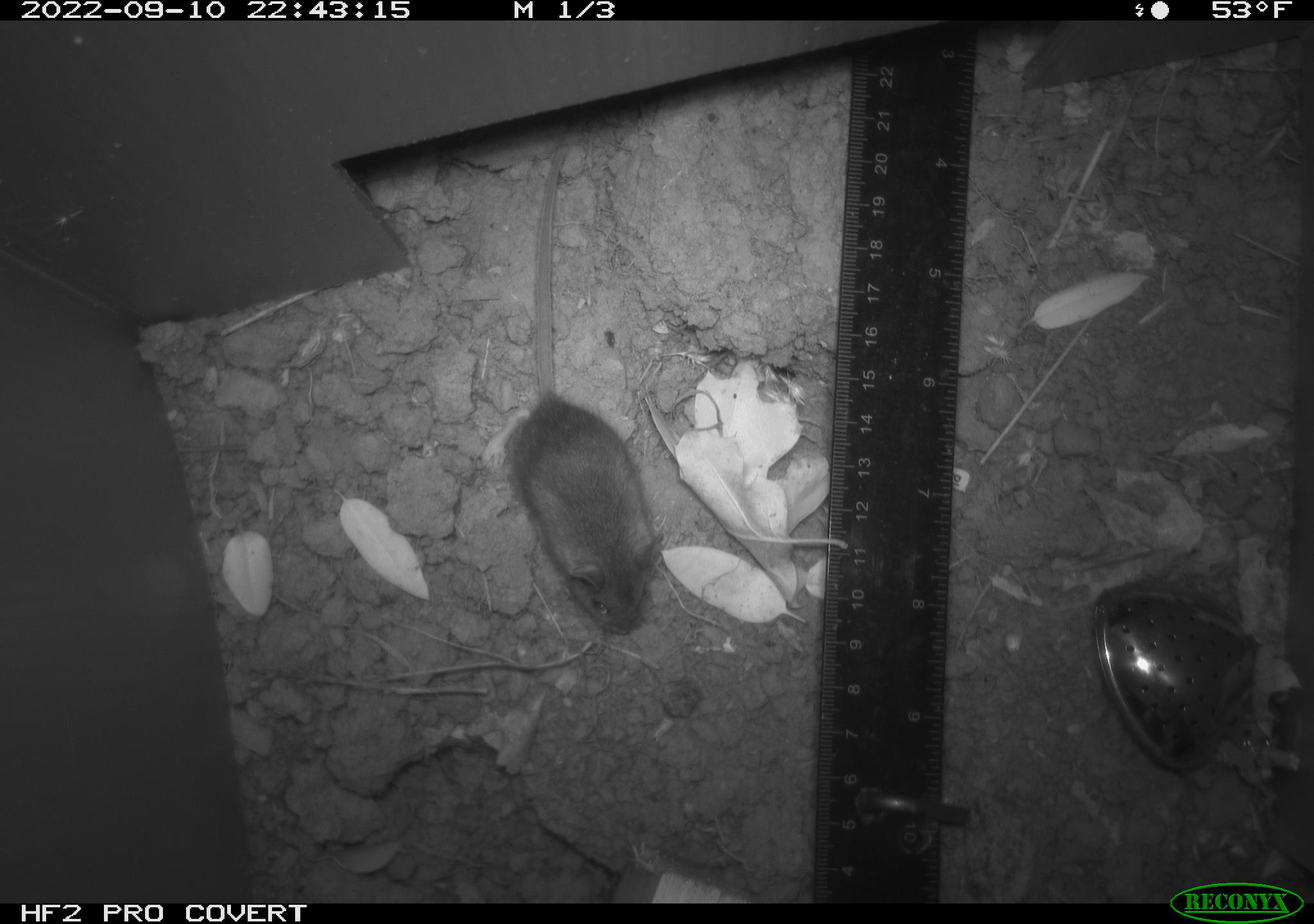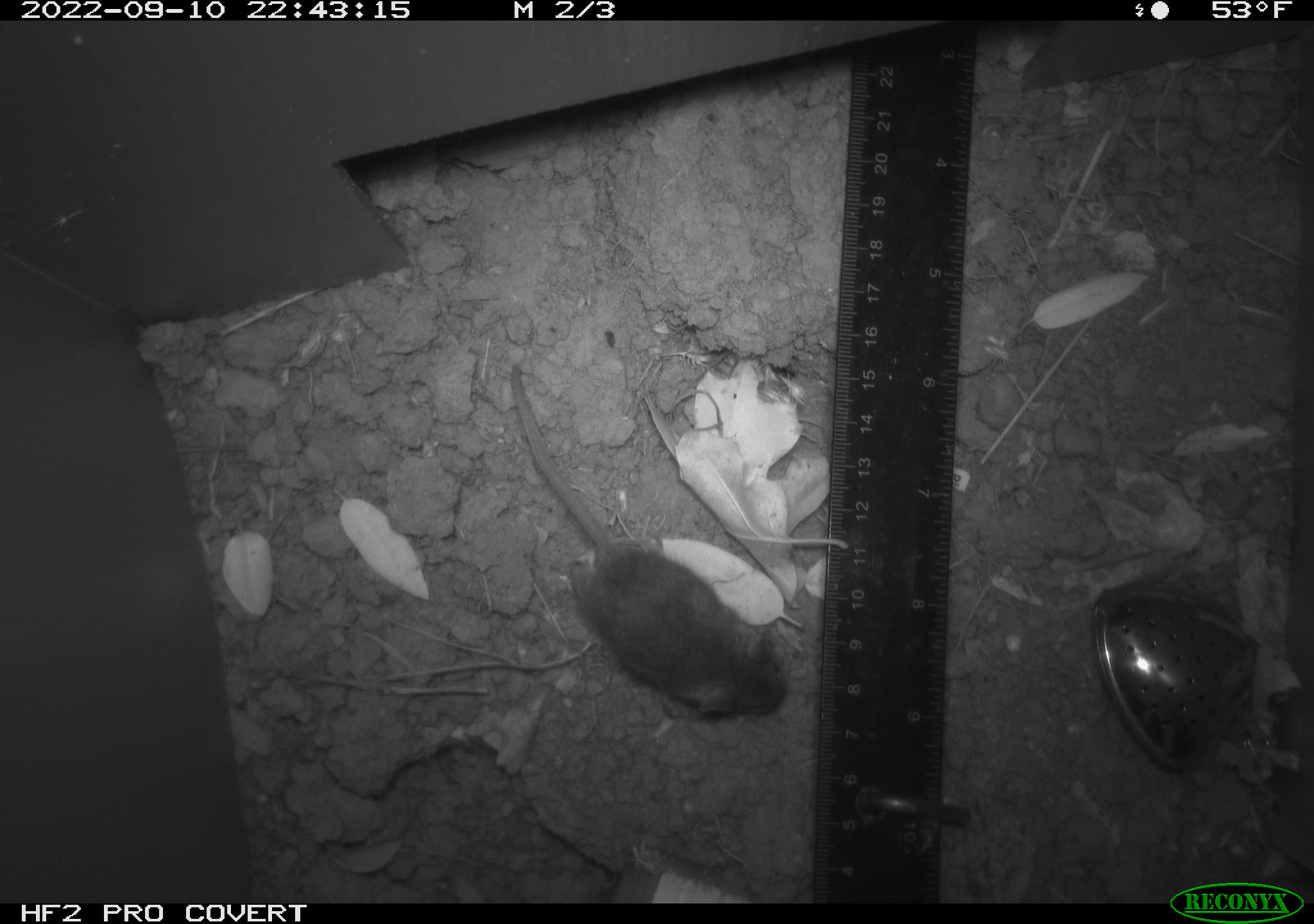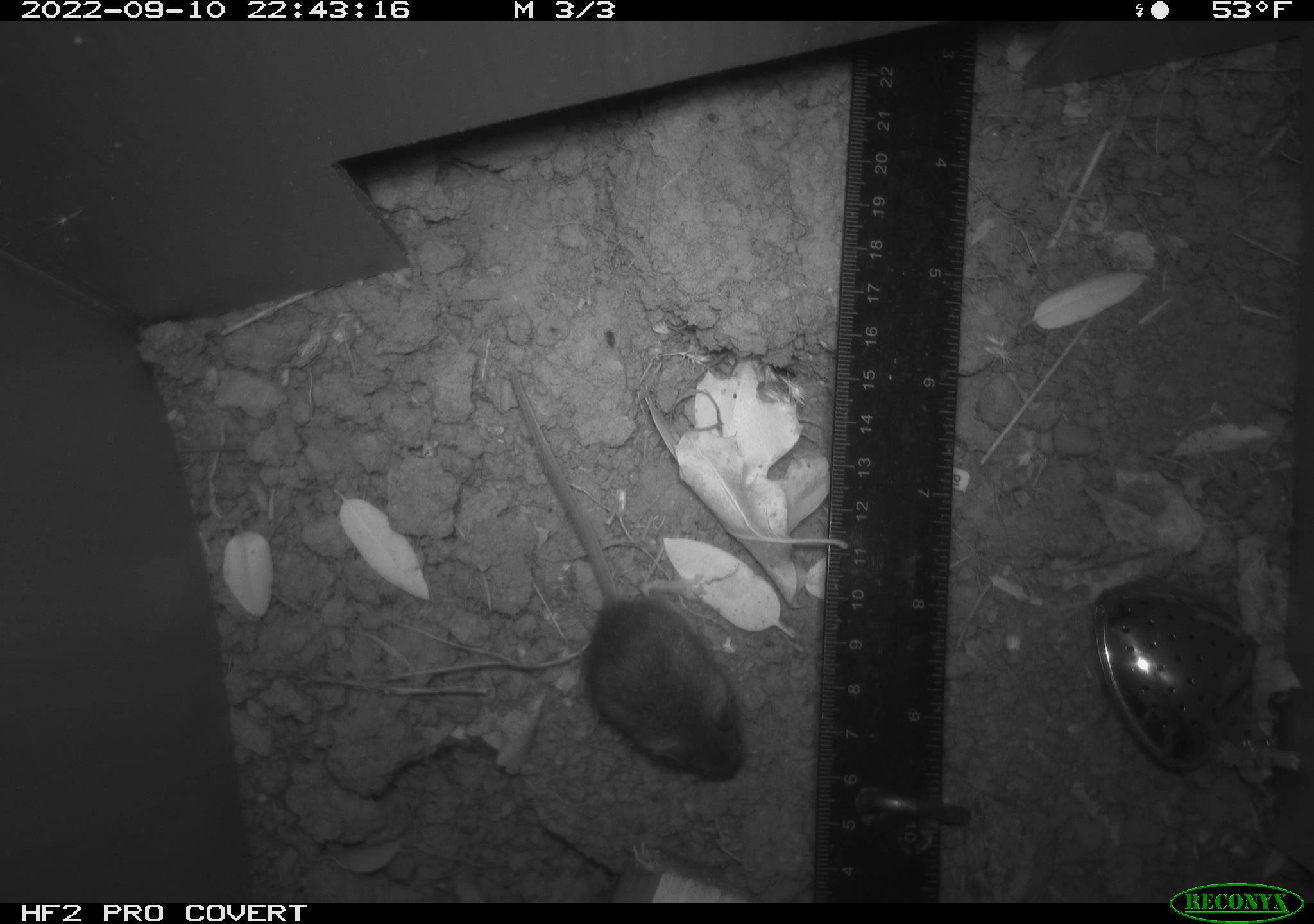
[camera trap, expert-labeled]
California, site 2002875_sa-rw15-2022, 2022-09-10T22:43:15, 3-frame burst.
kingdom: Animalia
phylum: Chordata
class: Mammalia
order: Rodentia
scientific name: Rodentia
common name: mouse species